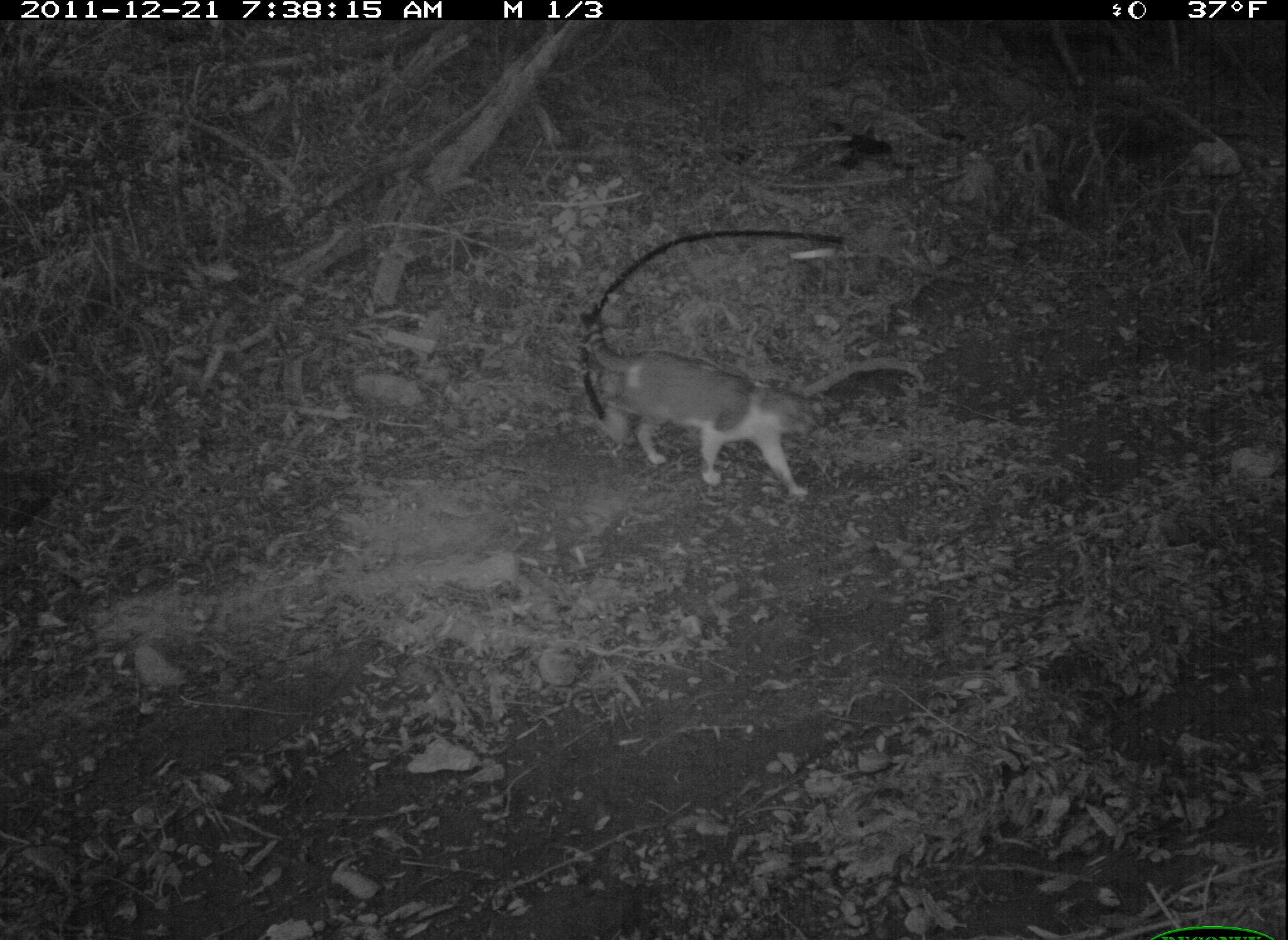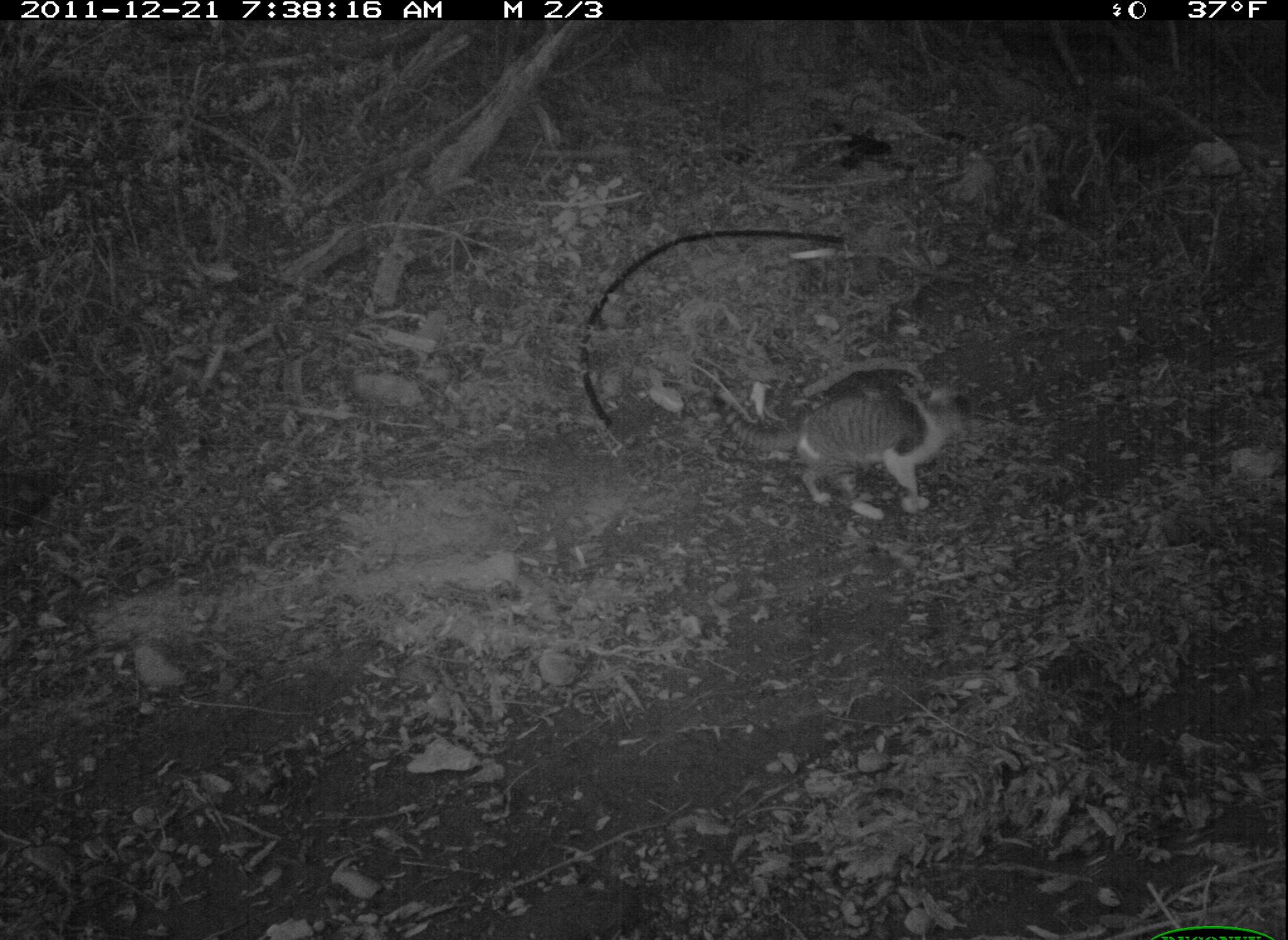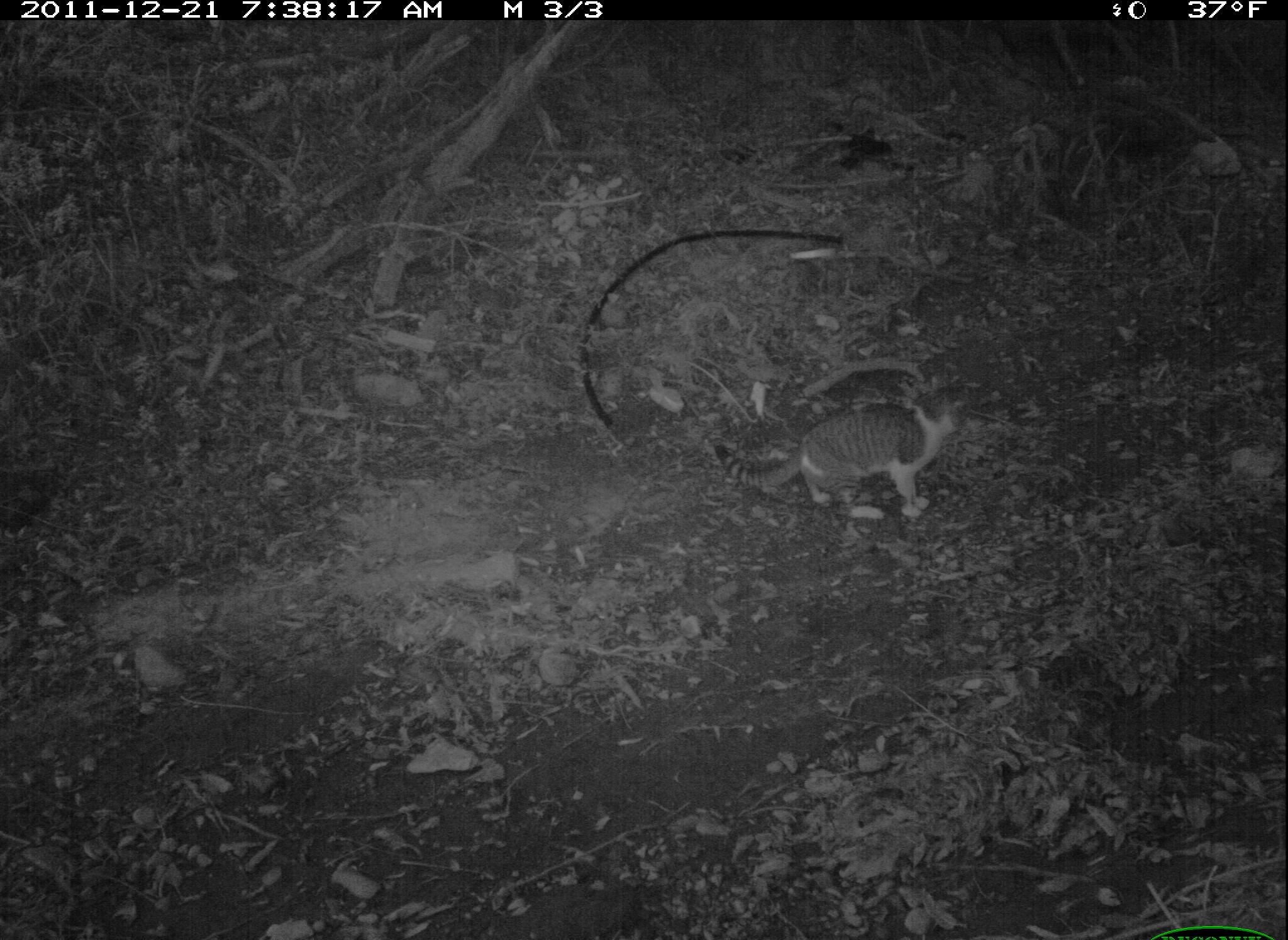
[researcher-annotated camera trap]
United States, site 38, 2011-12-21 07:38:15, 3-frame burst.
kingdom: Animalia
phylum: Chordata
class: Mammalia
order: Carnivora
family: Felidae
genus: Felis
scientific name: Felis catus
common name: cat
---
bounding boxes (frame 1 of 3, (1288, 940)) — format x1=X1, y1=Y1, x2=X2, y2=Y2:
cat: x1=572, y1=309, x2=848, y2=512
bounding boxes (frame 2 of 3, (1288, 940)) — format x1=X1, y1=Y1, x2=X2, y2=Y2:
cat: x1=707, y1=372, x2=985, y2=533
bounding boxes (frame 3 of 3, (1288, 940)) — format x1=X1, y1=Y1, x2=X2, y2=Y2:
cat: x1=705, y1=361, x2=1005, y2=546